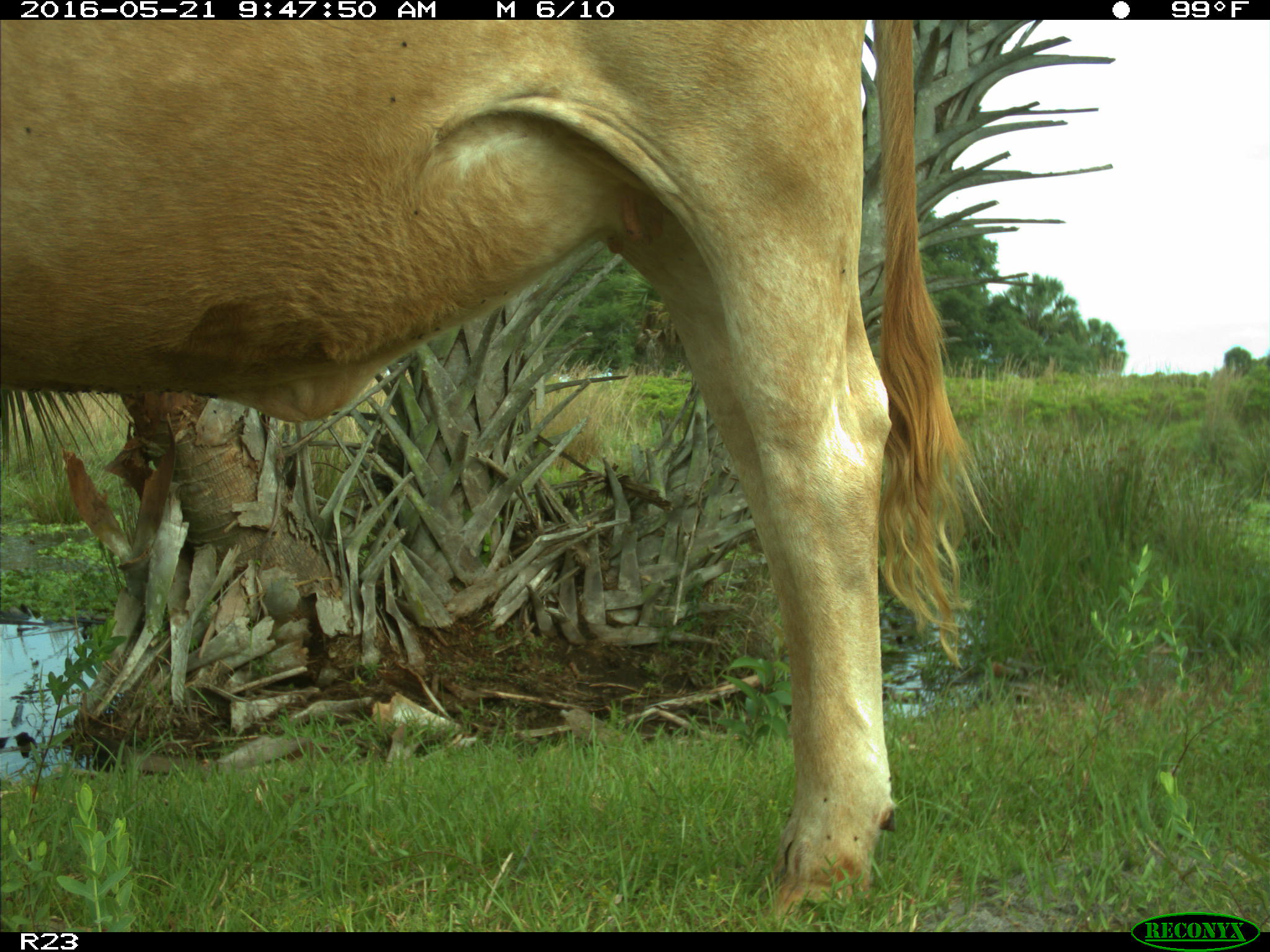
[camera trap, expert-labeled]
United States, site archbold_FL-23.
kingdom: Animalia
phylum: Chordata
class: Mammalia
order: Artiodactyla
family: Bovidae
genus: Bos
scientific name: Bos taurus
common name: domestic cow